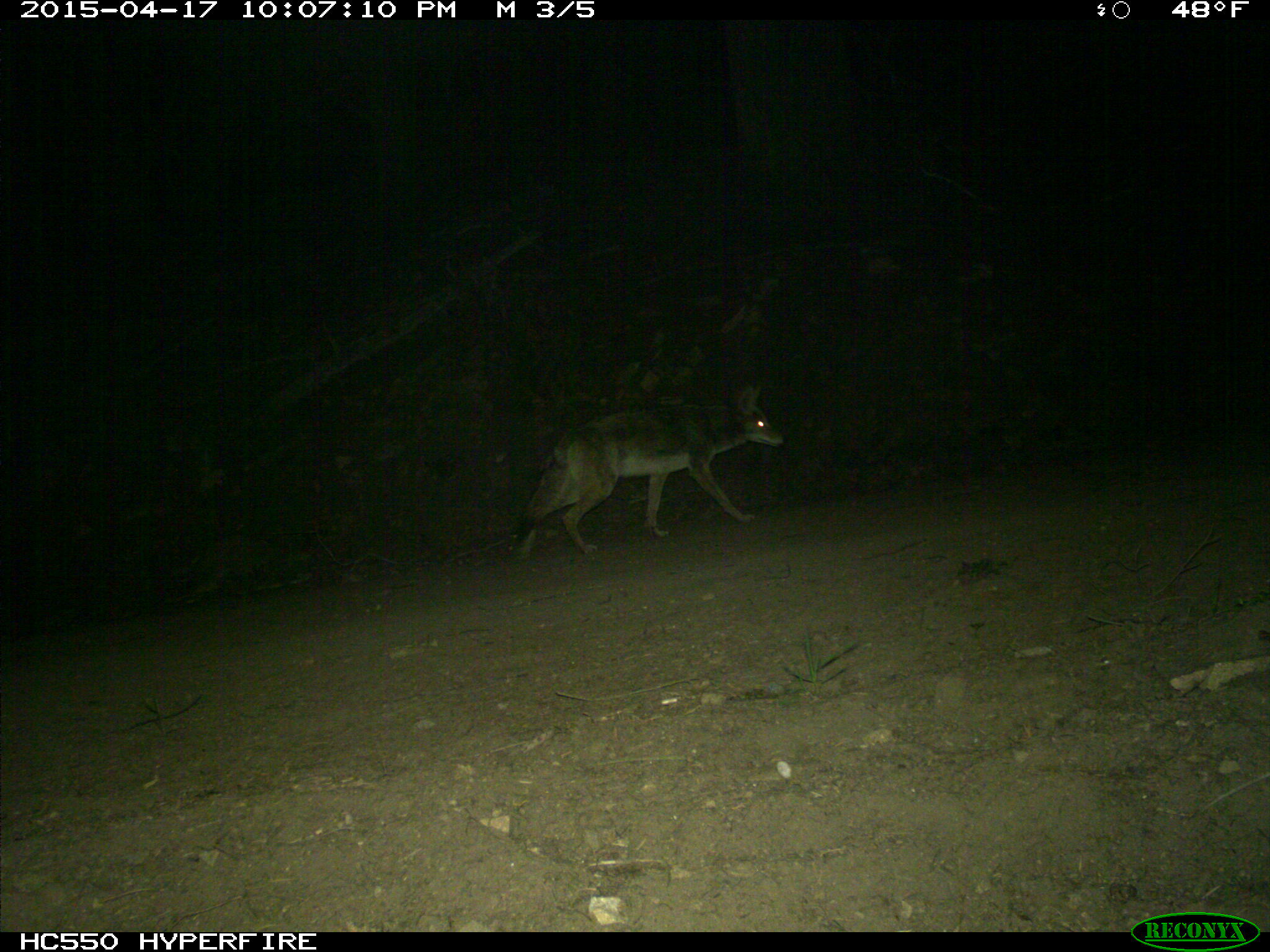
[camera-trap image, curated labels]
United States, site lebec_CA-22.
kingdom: Animalia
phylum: Chordata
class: Mammalia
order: Carnivora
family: Canidae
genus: Canis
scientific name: Canis latrans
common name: coyote